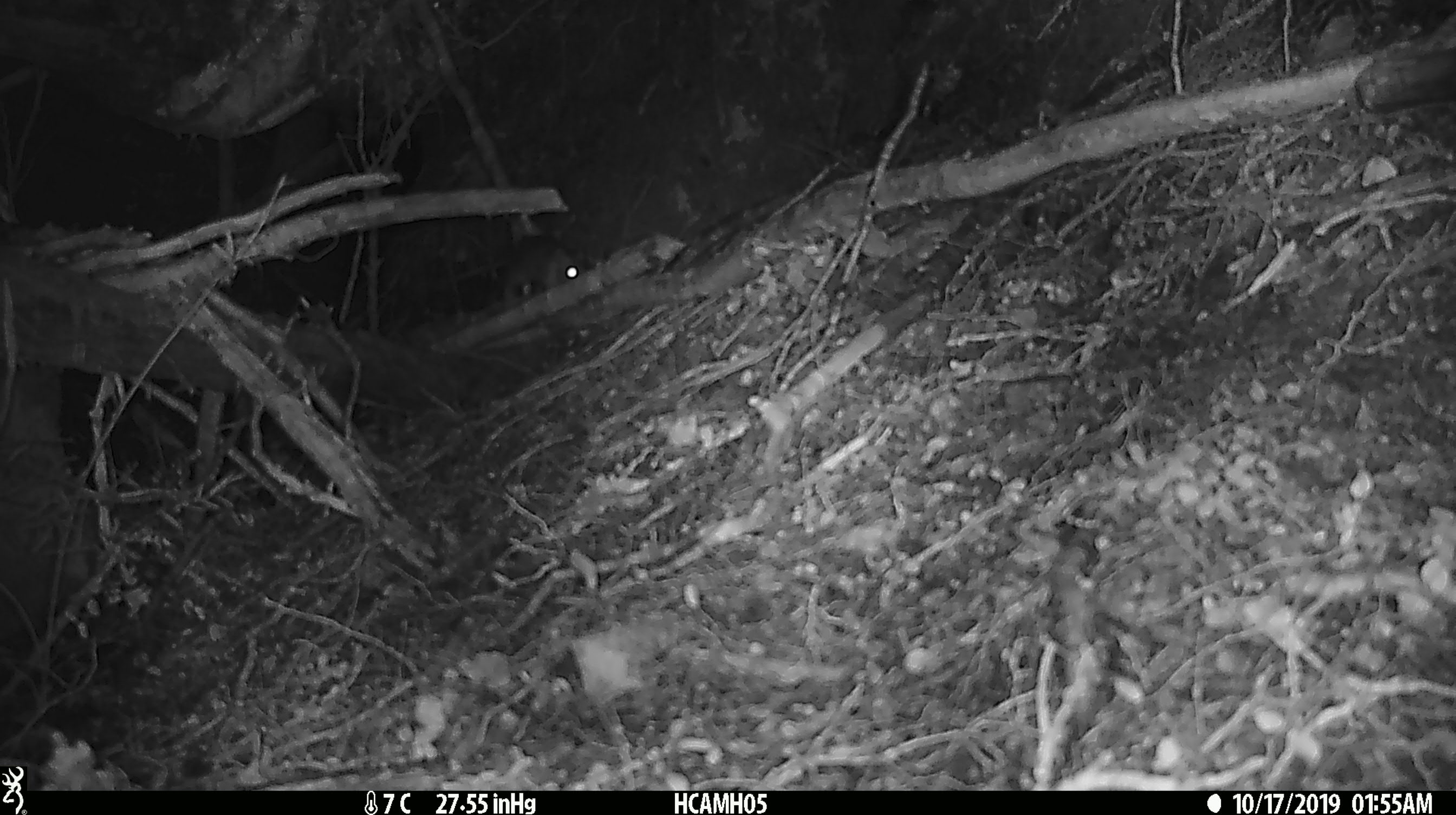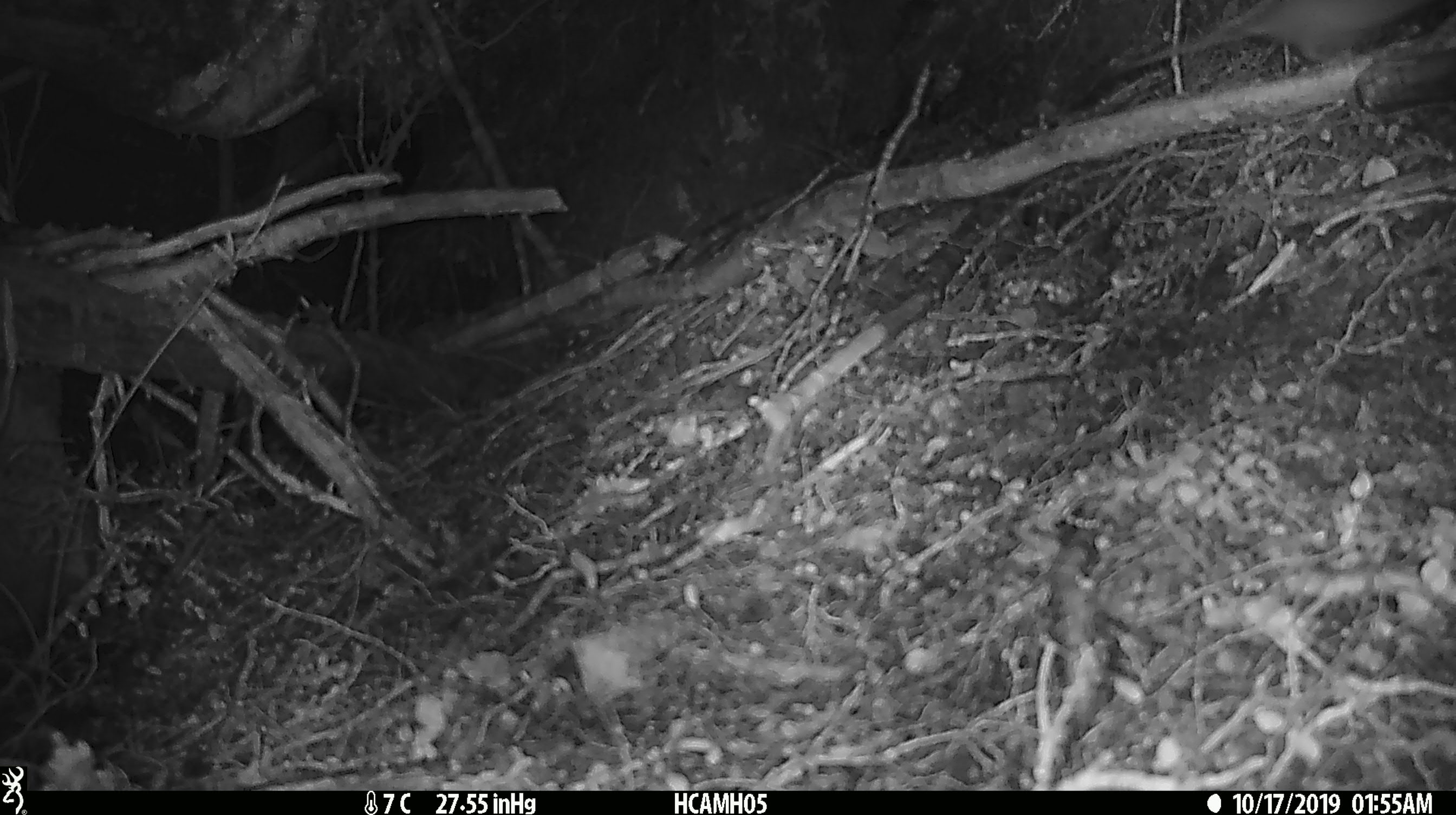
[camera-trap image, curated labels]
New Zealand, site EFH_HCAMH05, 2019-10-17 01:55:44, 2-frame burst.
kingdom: Animalia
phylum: Chordata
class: Mammalia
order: Rodentia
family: Muridae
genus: Mus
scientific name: Mus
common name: mouse